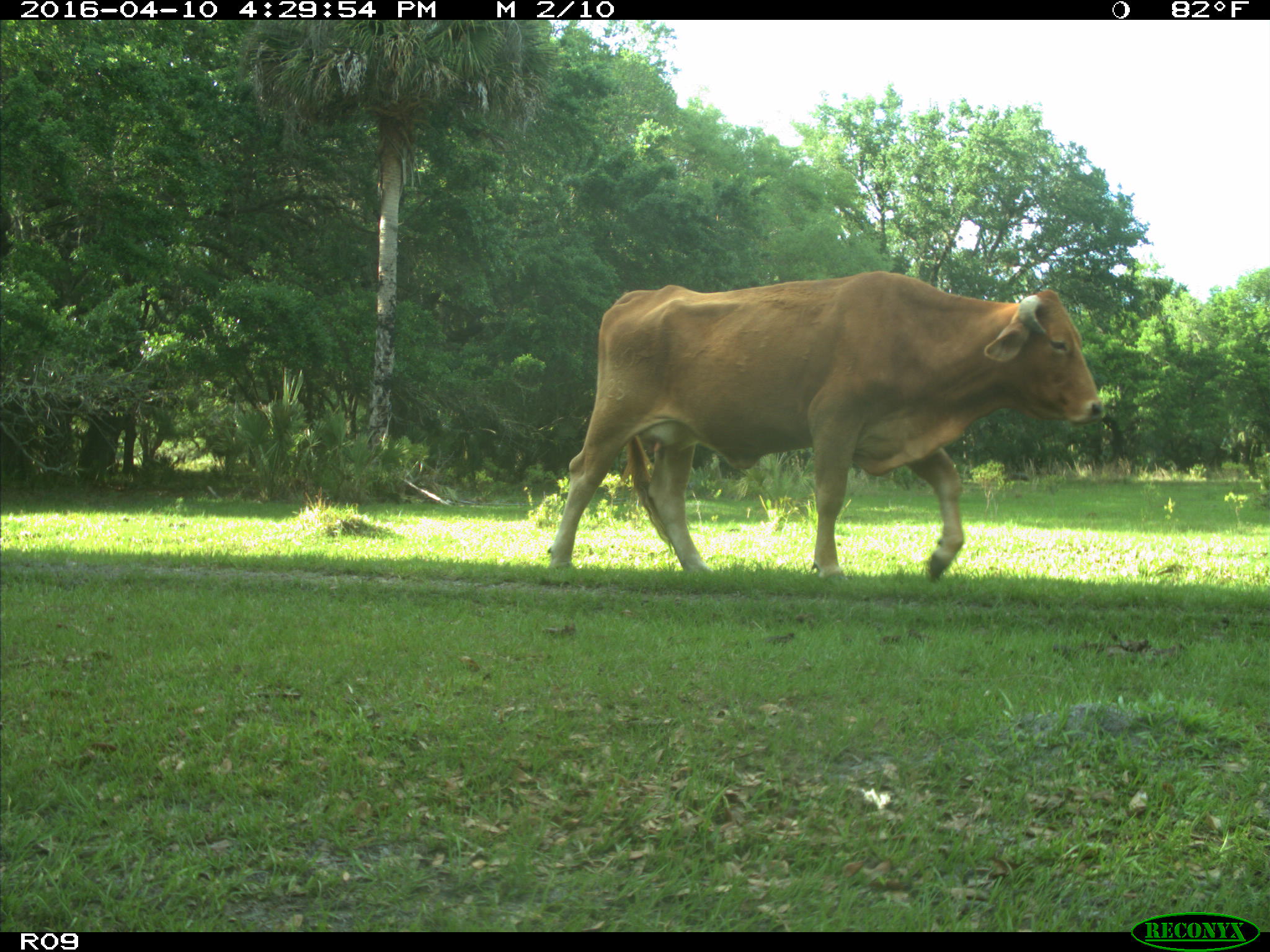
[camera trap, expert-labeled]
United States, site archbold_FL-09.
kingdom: Animalia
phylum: Chordata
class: Mammalia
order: Artiodactyla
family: Bovidae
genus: Bos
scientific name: Bos taurus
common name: domestic cow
Bos taurus (domestic cow).